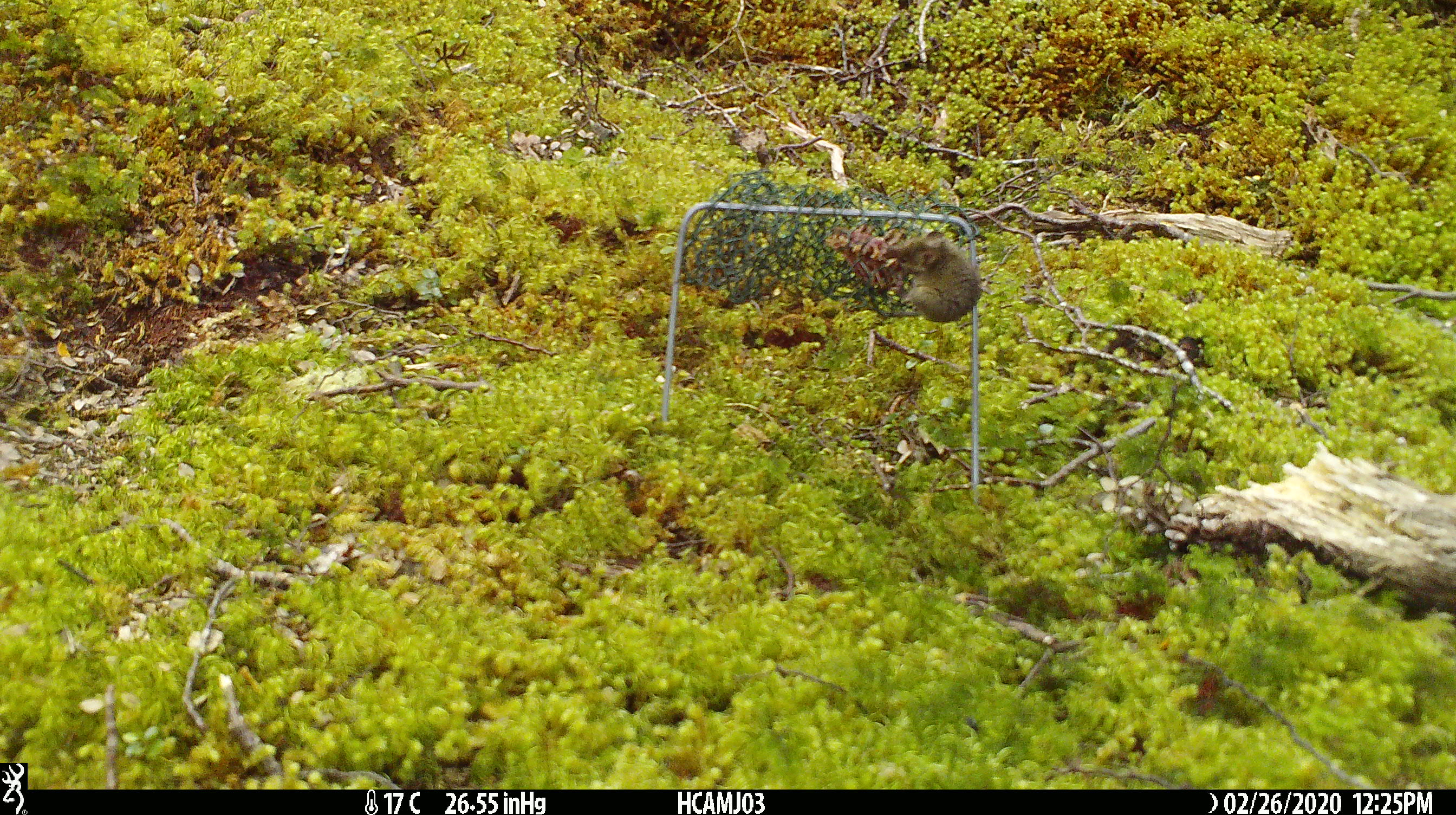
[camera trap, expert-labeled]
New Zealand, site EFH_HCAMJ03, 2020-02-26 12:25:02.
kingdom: Animalia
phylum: Chordata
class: Mammalia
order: Rodentia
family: Muridae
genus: Mus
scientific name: Mus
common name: mouse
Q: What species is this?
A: Mouse (Mus).